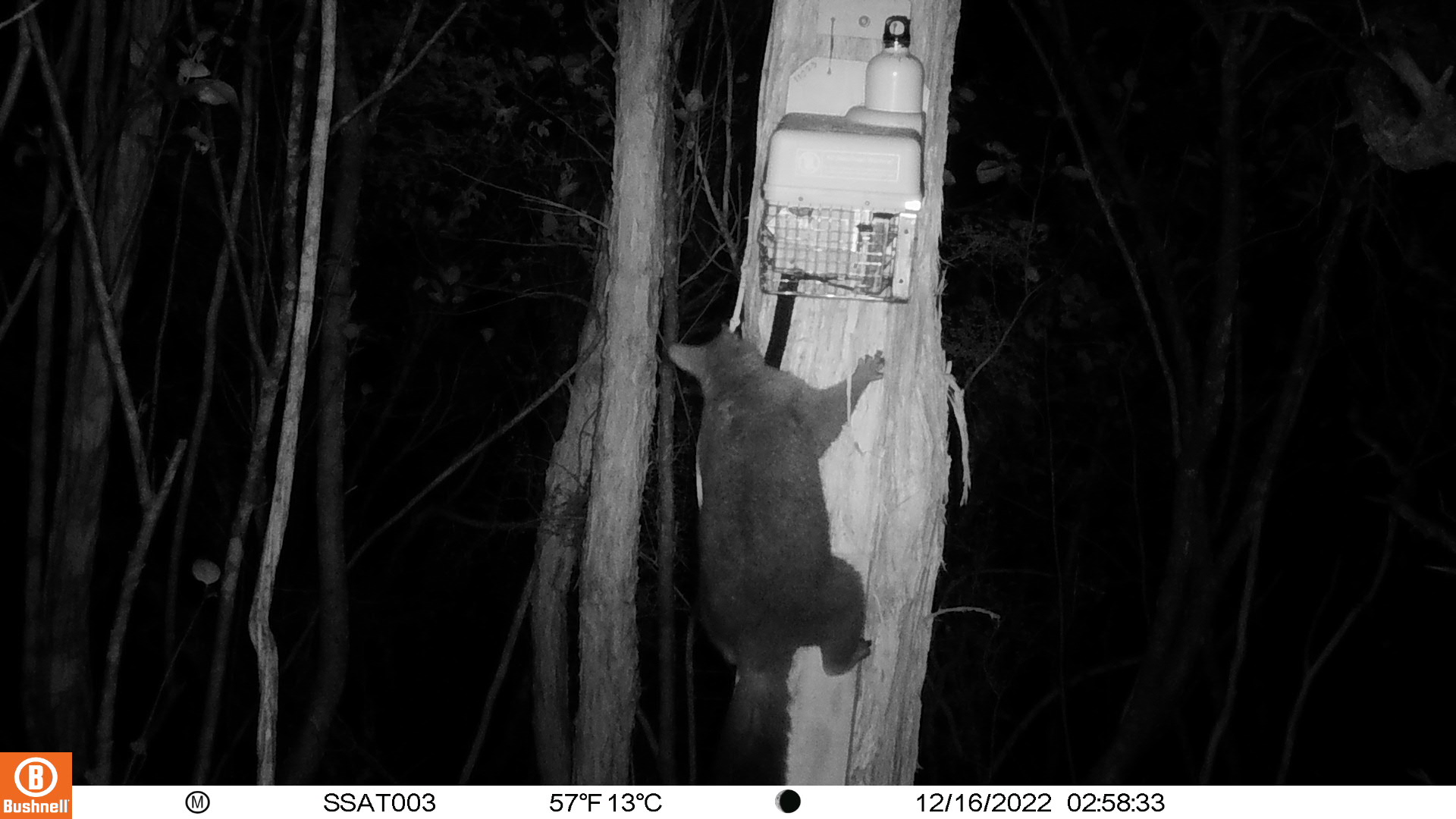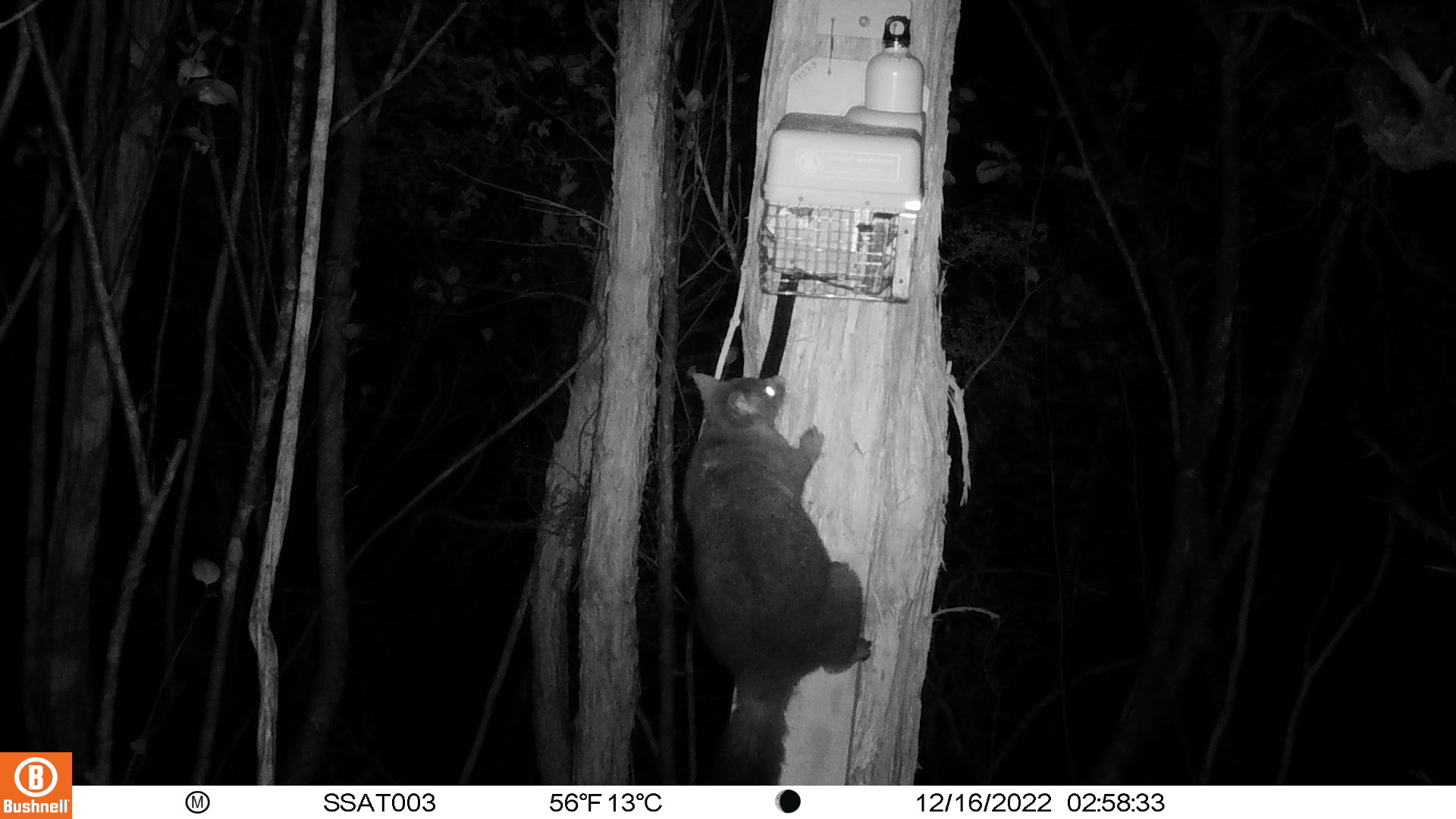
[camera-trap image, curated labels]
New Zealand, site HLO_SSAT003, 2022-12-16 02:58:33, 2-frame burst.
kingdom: Animalia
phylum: Chordata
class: Mammalia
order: Diprotodontia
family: Phalangeridae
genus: Trichosurus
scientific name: Trichosurus vulpecula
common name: common brushtail possum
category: possum